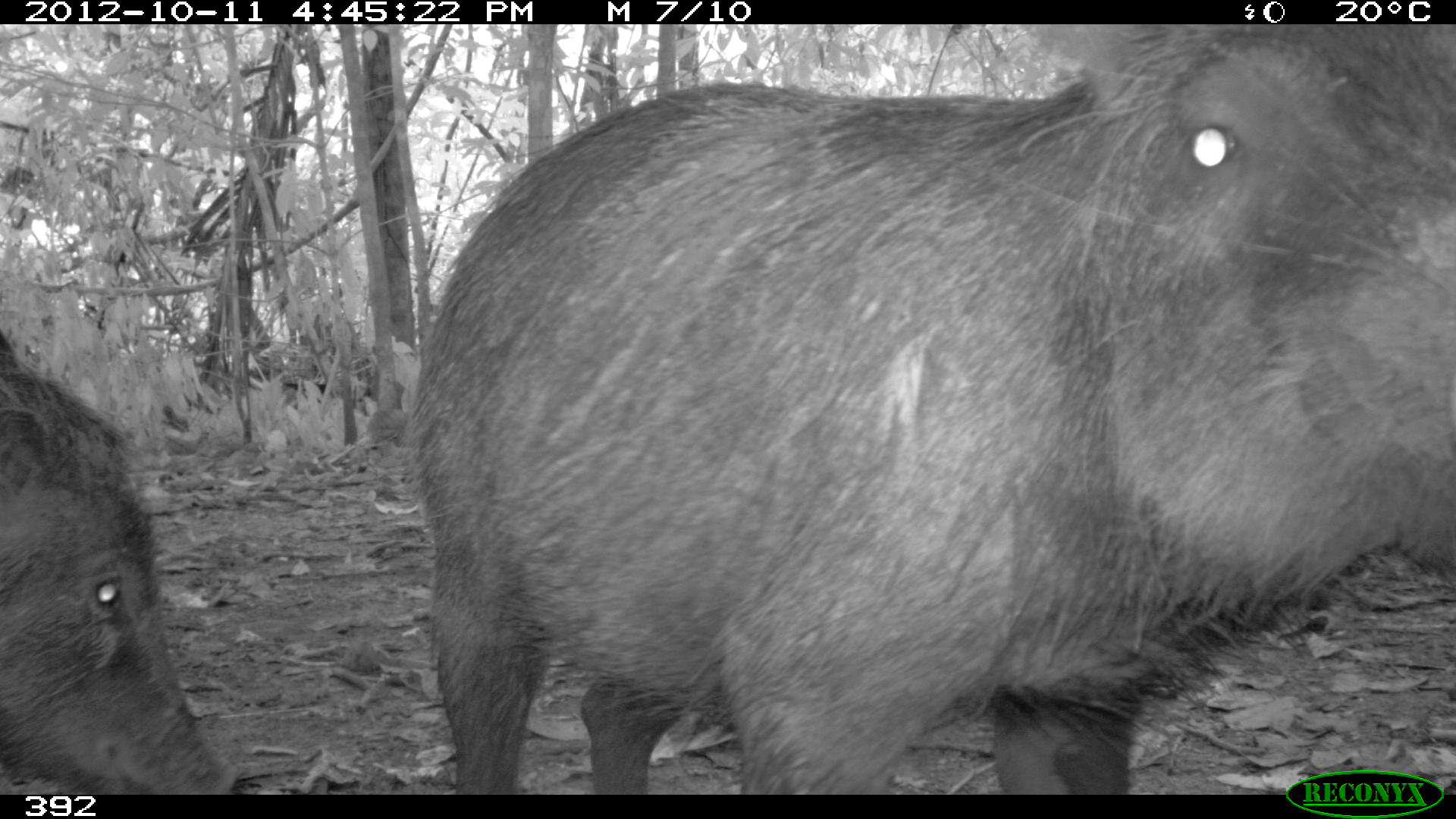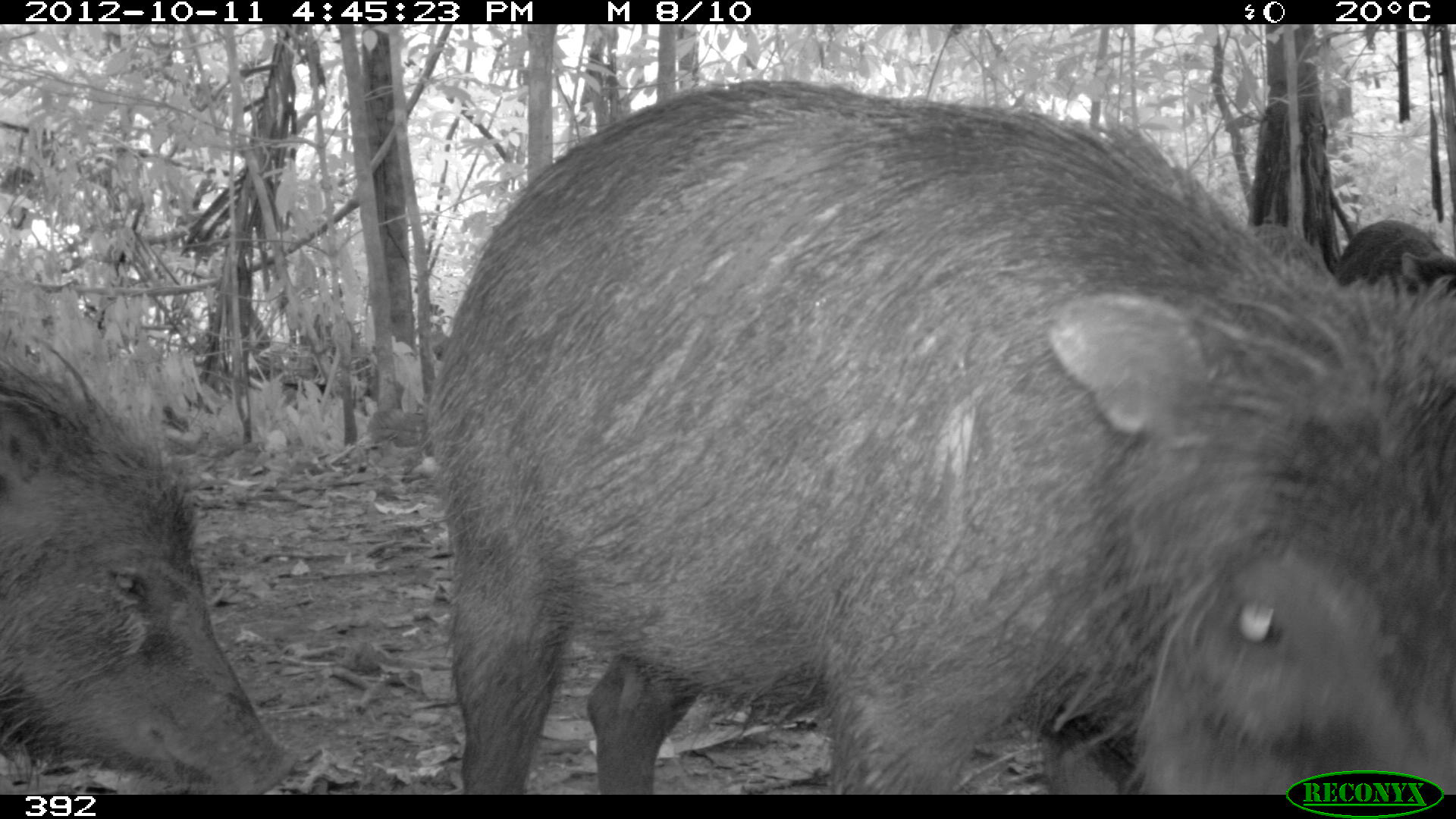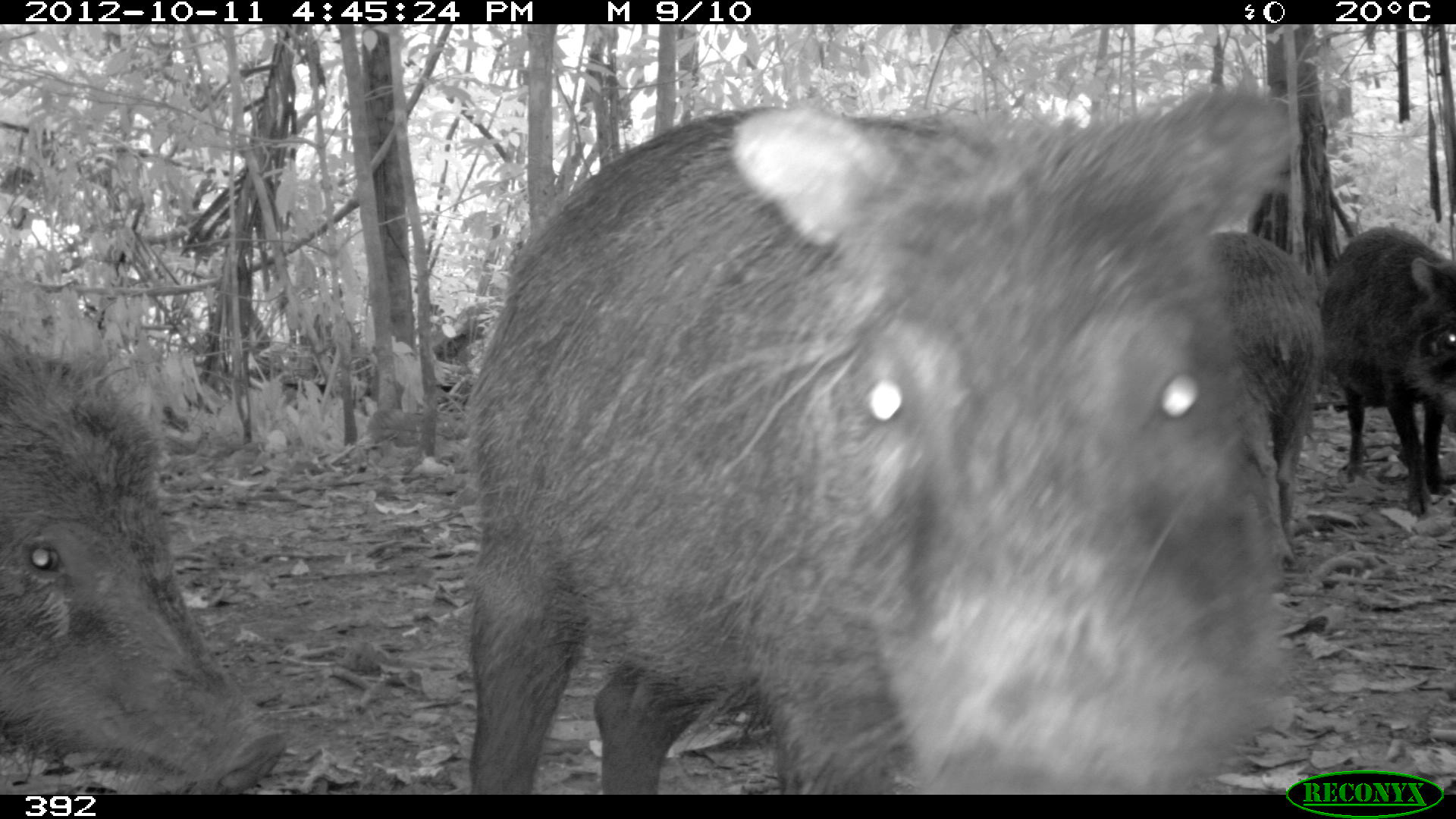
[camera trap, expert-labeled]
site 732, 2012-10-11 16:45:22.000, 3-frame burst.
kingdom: Animalia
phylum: Chordata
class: Mammalia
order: Artiodactyla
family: Tayassuidae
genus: Tayassu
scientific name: Tayassu pecari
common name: white-lipped peccary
Tayassu pecari (white-lipped peccary).